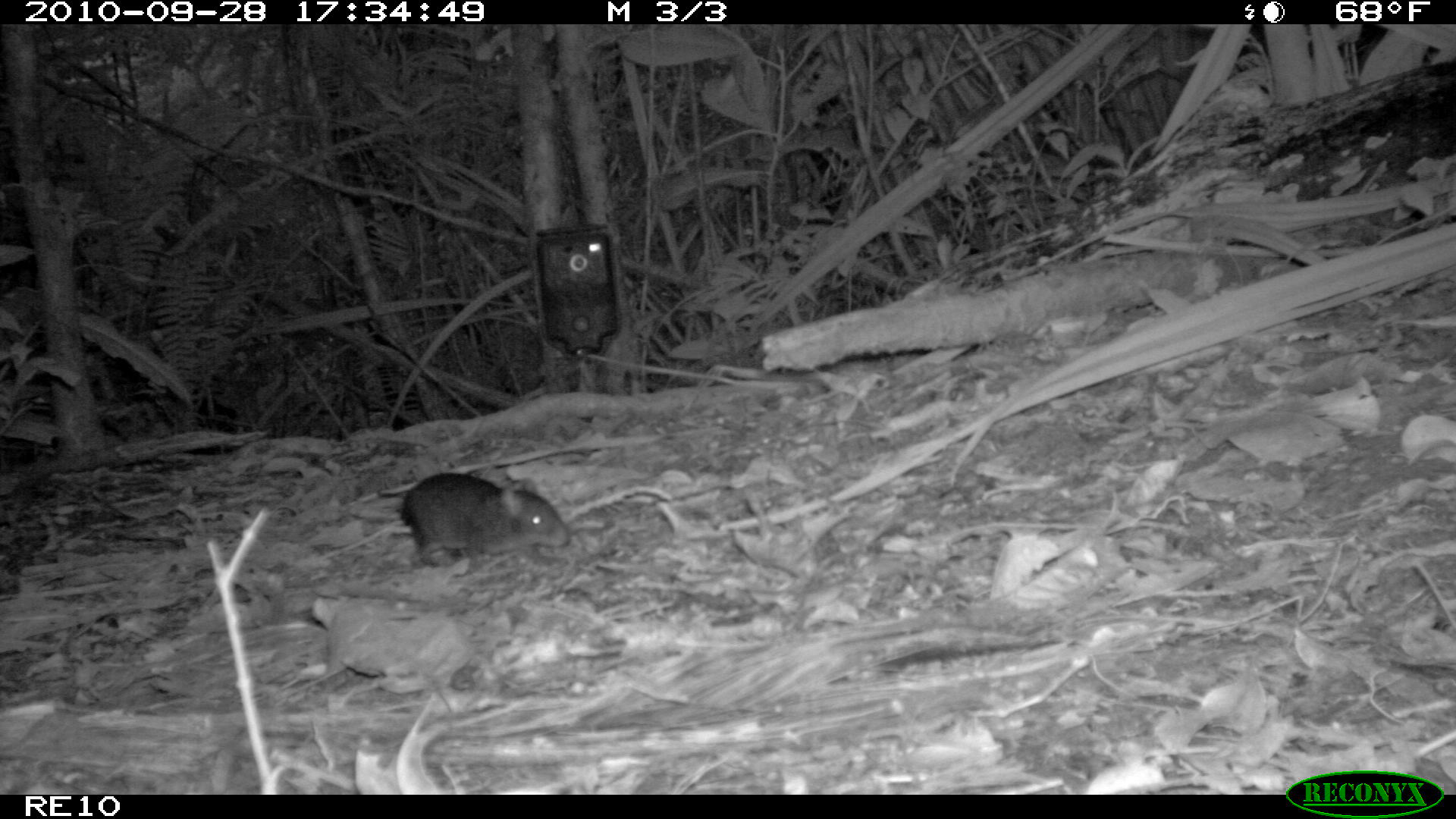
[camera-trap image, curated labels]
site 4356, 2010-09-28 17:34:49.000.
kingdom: Animalia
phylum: Chordata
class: Mammalia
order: Rodentia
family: Muridae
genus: Rattus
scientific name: Rattus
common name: rodent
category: unknown rat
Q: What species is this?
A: Unknown rat (rodent) (Rattus).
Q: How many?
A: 1.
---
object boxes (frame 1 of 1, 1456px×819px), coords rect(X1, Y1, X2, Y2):
unknown rat: rect(318, 468, 568, 574)